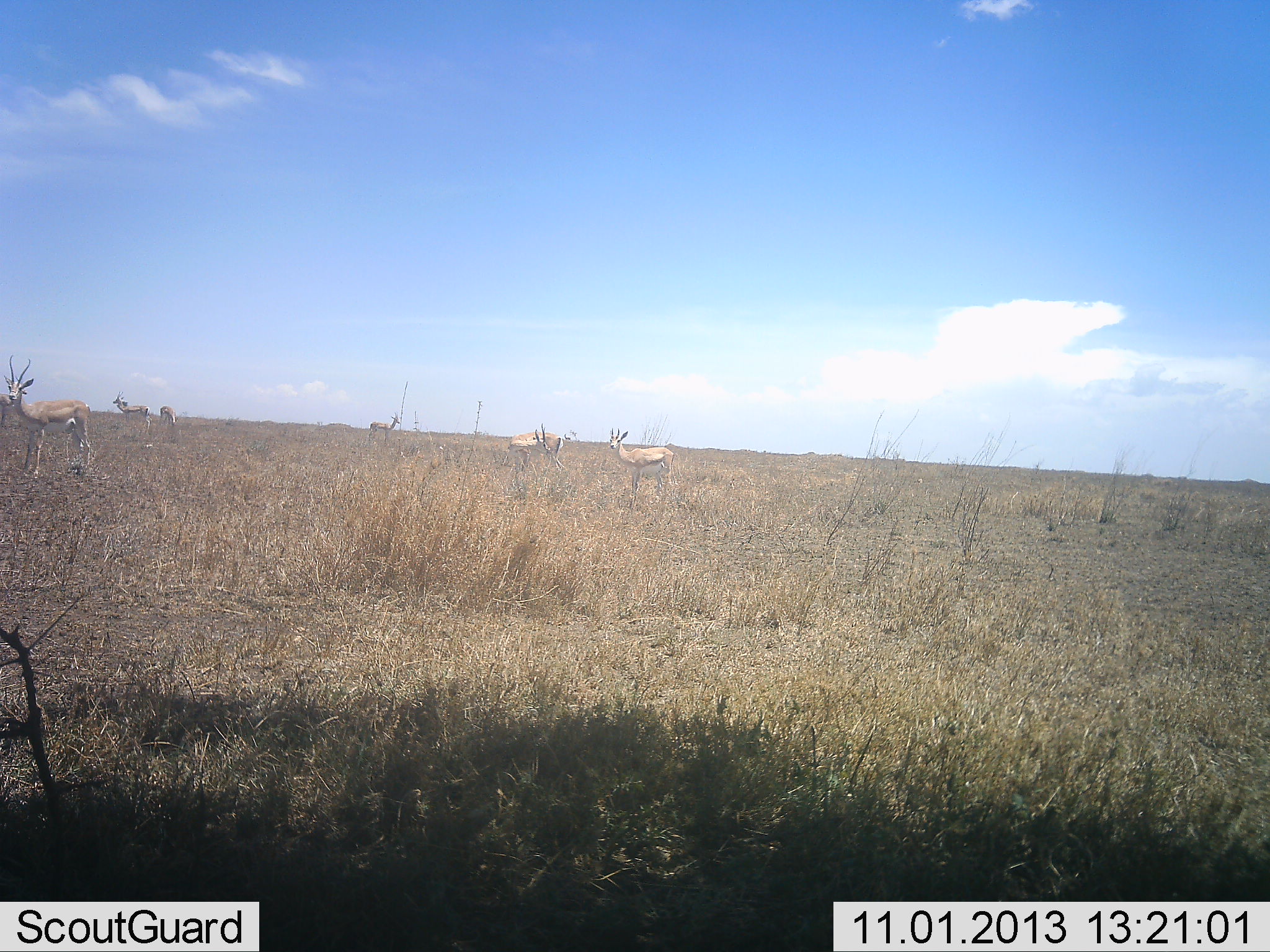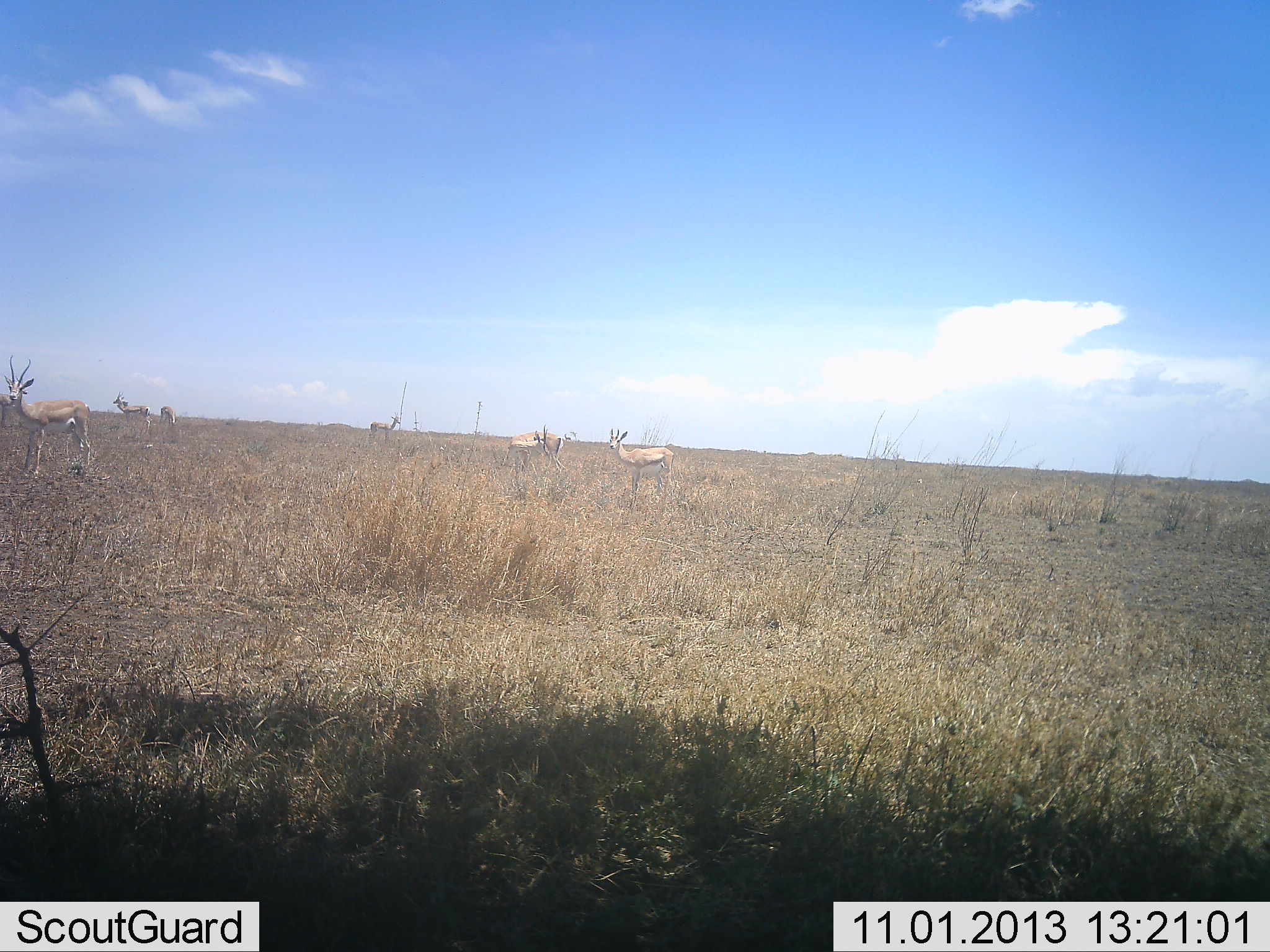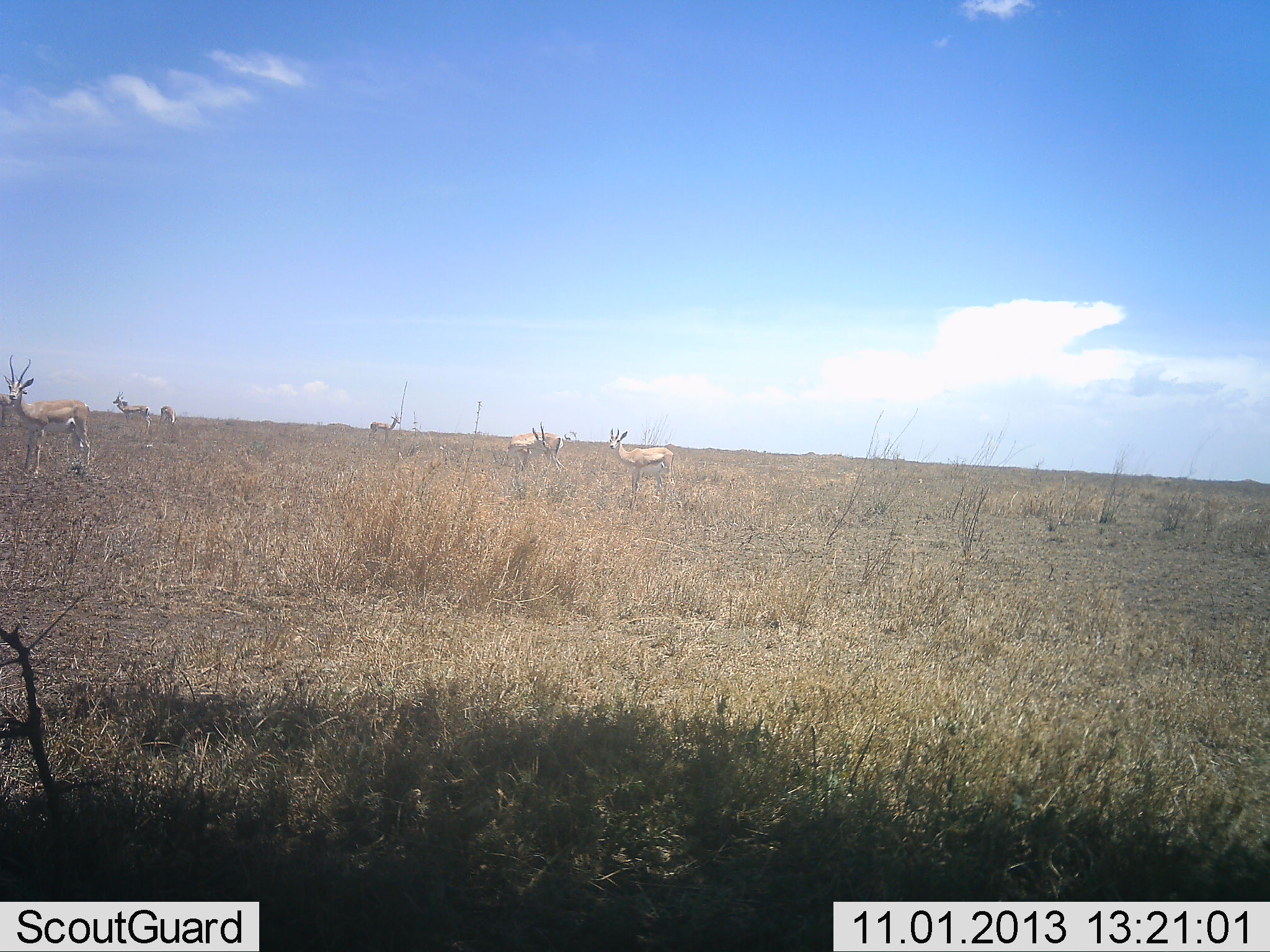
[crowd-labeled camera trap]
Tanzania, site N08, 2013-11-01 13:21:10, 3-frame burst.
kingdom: Animalia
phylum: Chordata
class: Mammalia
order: Artiodactyla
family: Bovidae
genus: Nanger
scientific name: Nanger granti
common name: grant's gazelle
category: gazellegrants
Gazellegrants (grant's gazelle) (Nanger granti), count 6. Behavior (volunteer vote fractions): standing 87%, resting 13%, moving 4%, interacting 0%. Young present (vote fraction): 0%. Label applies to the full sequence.